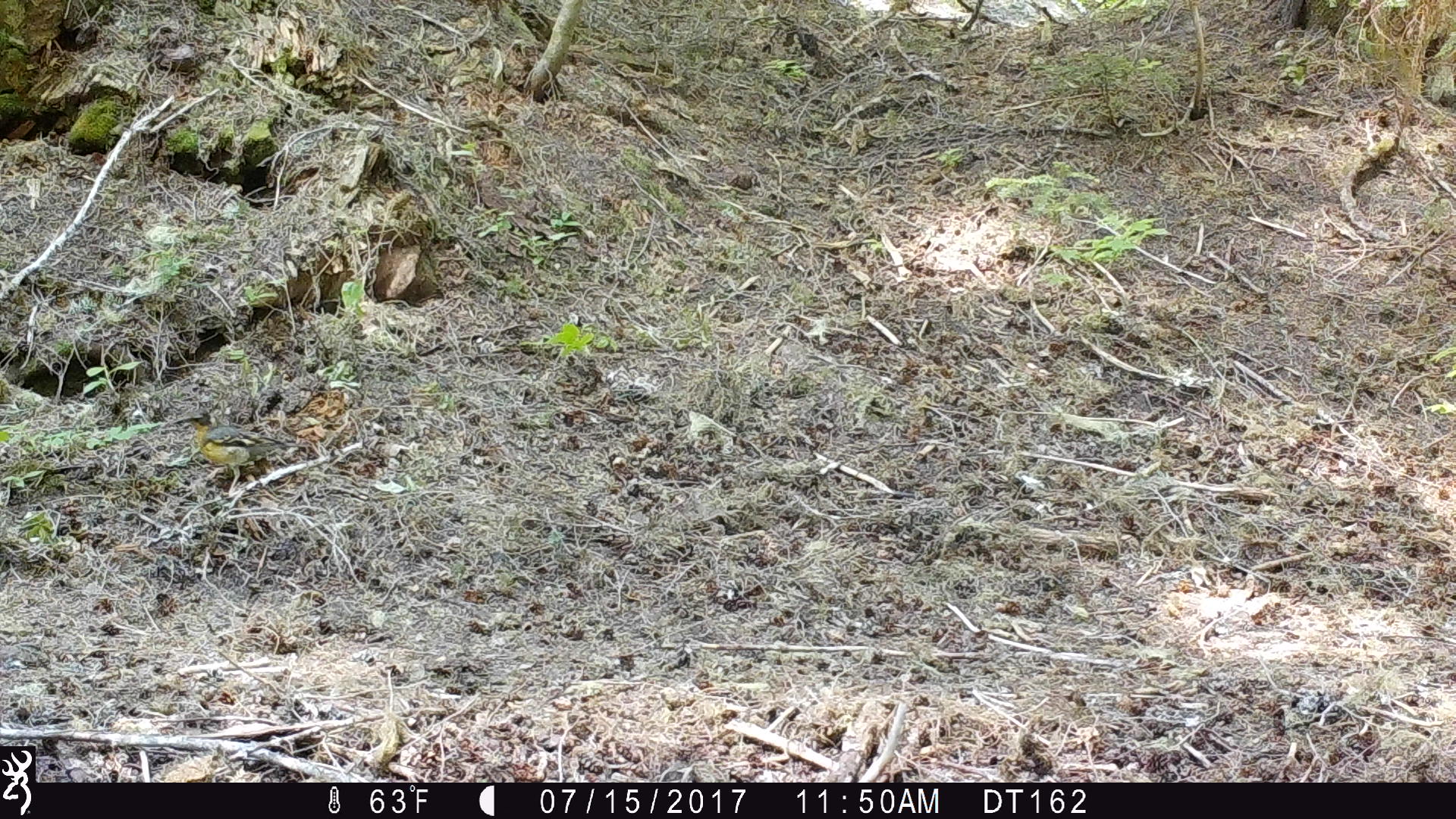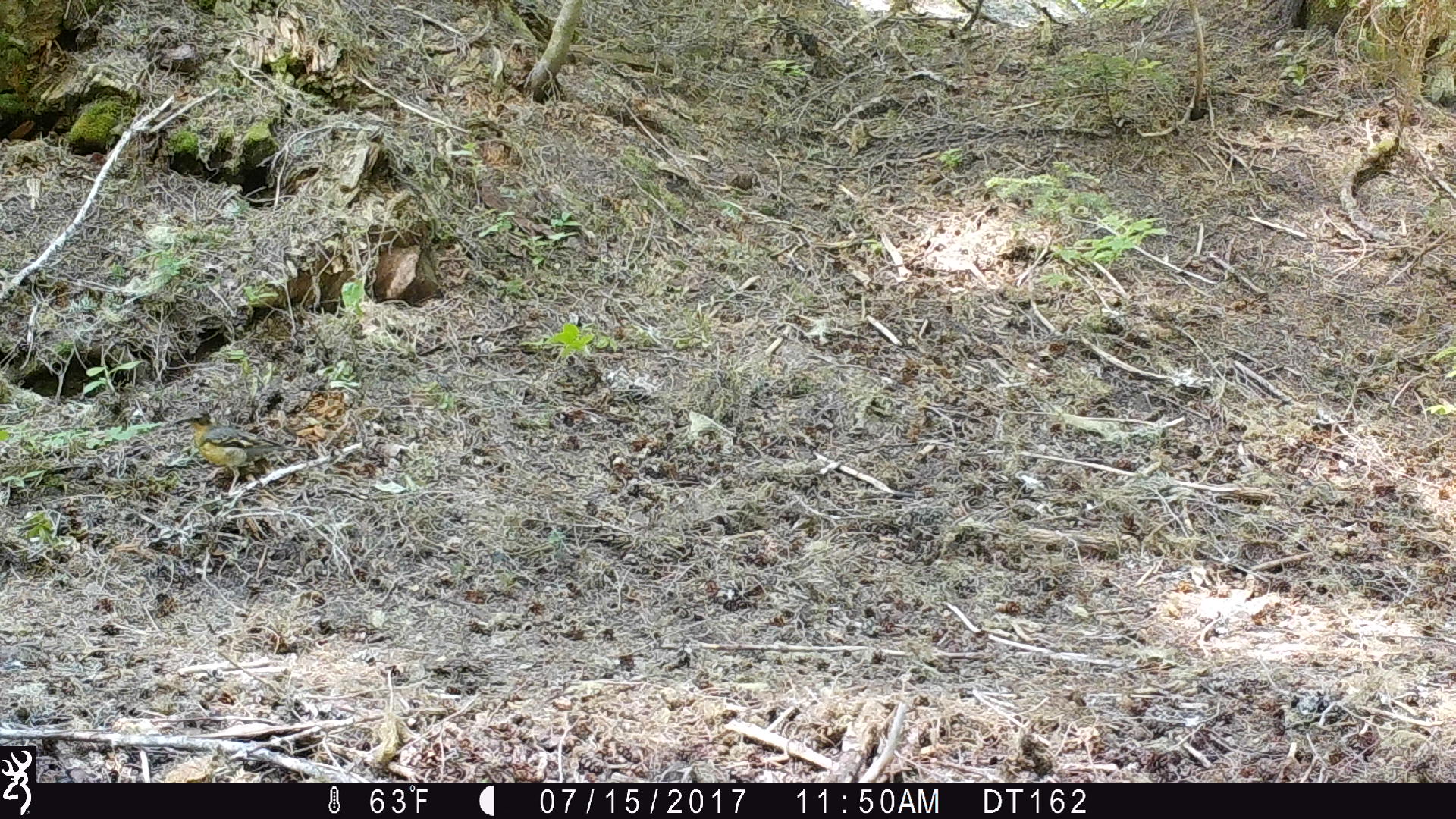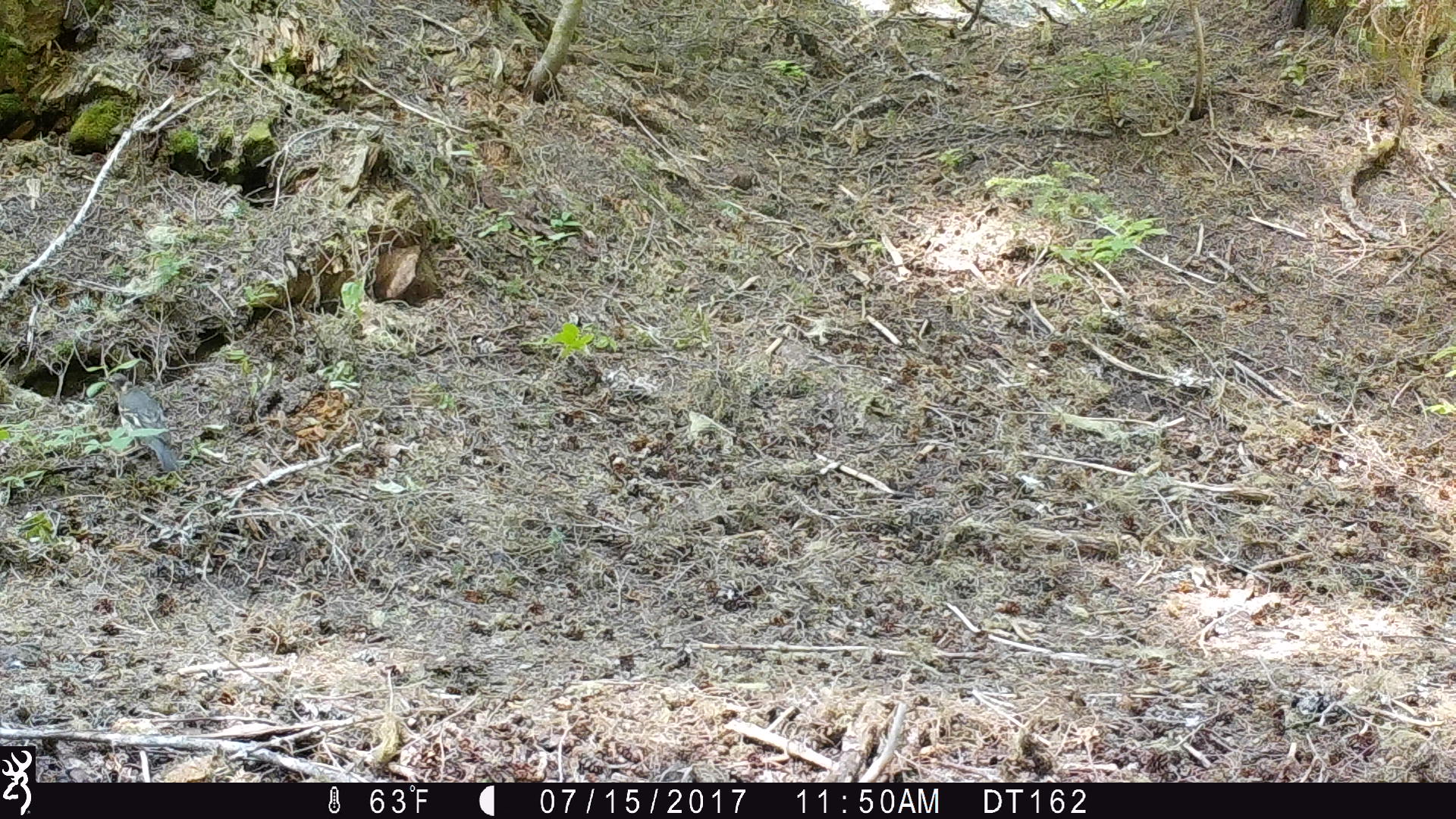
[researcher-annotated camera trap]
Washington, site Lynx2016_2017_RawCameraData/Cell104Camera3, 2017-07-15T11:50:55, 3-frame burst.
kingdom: Animalia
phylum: Chordata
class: Aves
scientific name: Aves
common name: birds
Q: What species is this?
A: Aves (birds).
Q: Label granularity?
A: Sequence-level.